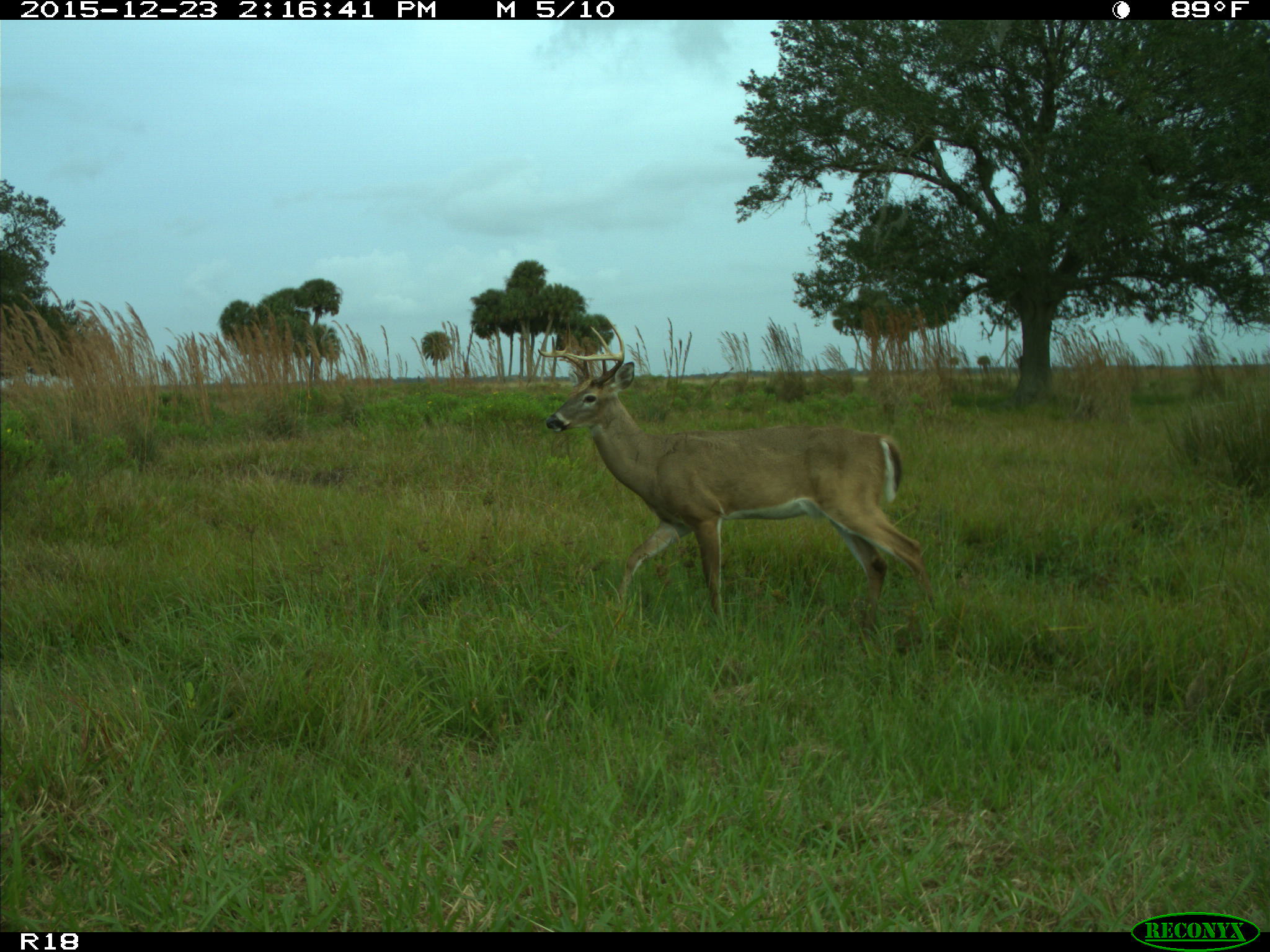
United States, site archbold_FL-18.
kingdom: Animalia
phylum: Chordata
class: Mammalia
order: Artiodactyla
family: Cervidae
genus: Odocoileus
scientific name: Odocoileus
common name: deer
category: unidentified deer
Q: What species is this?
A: Unidentified deer (deer) (Odocoileus).